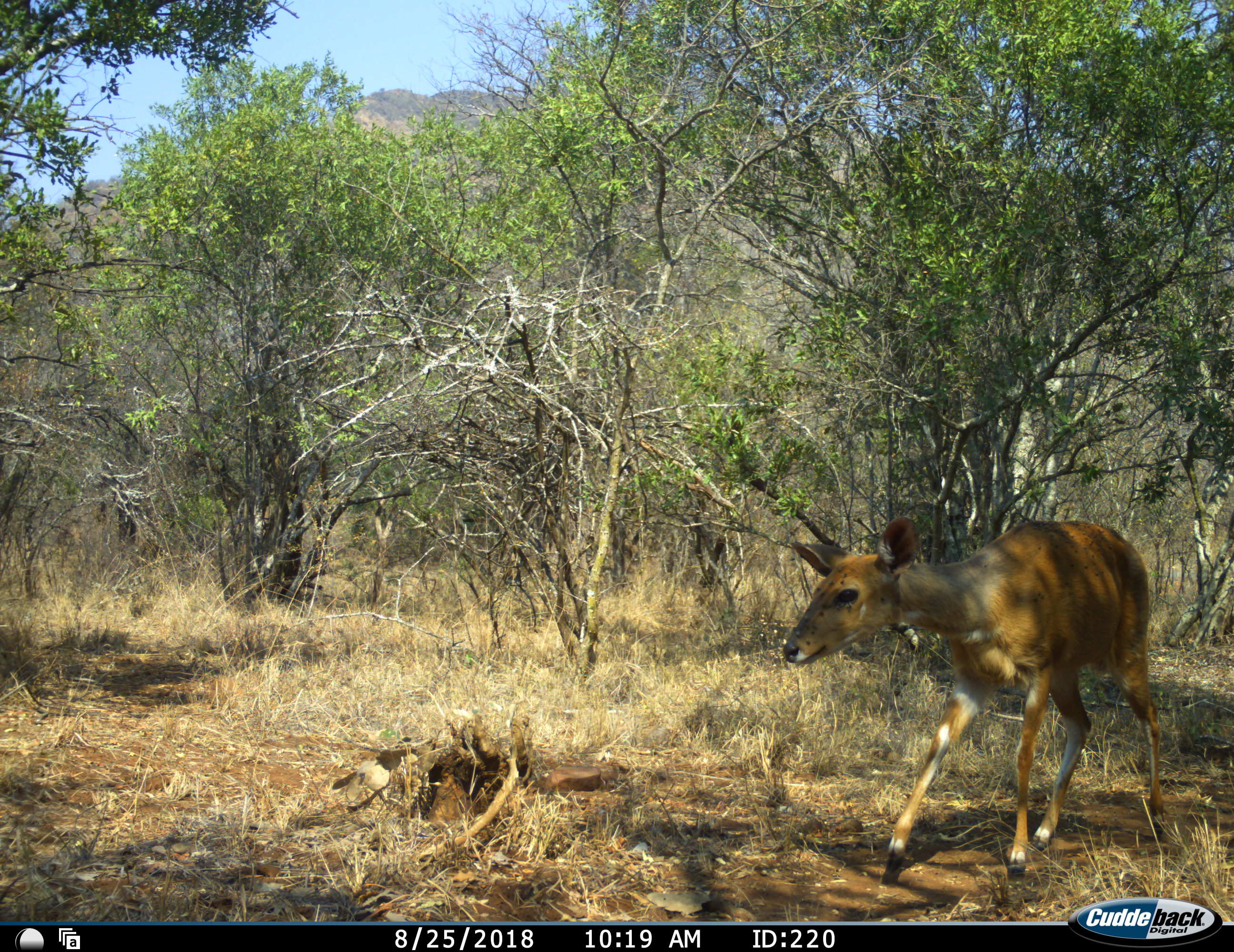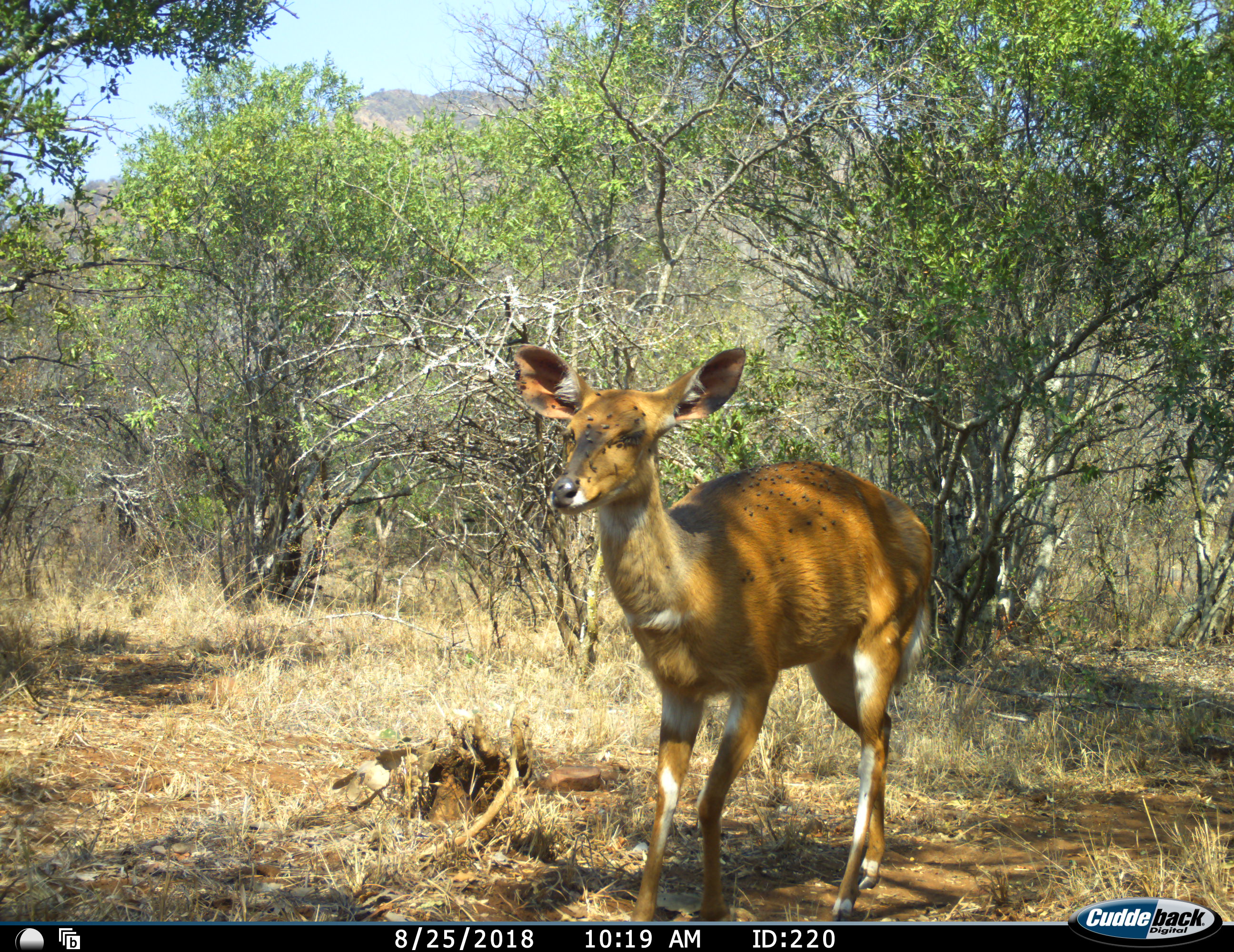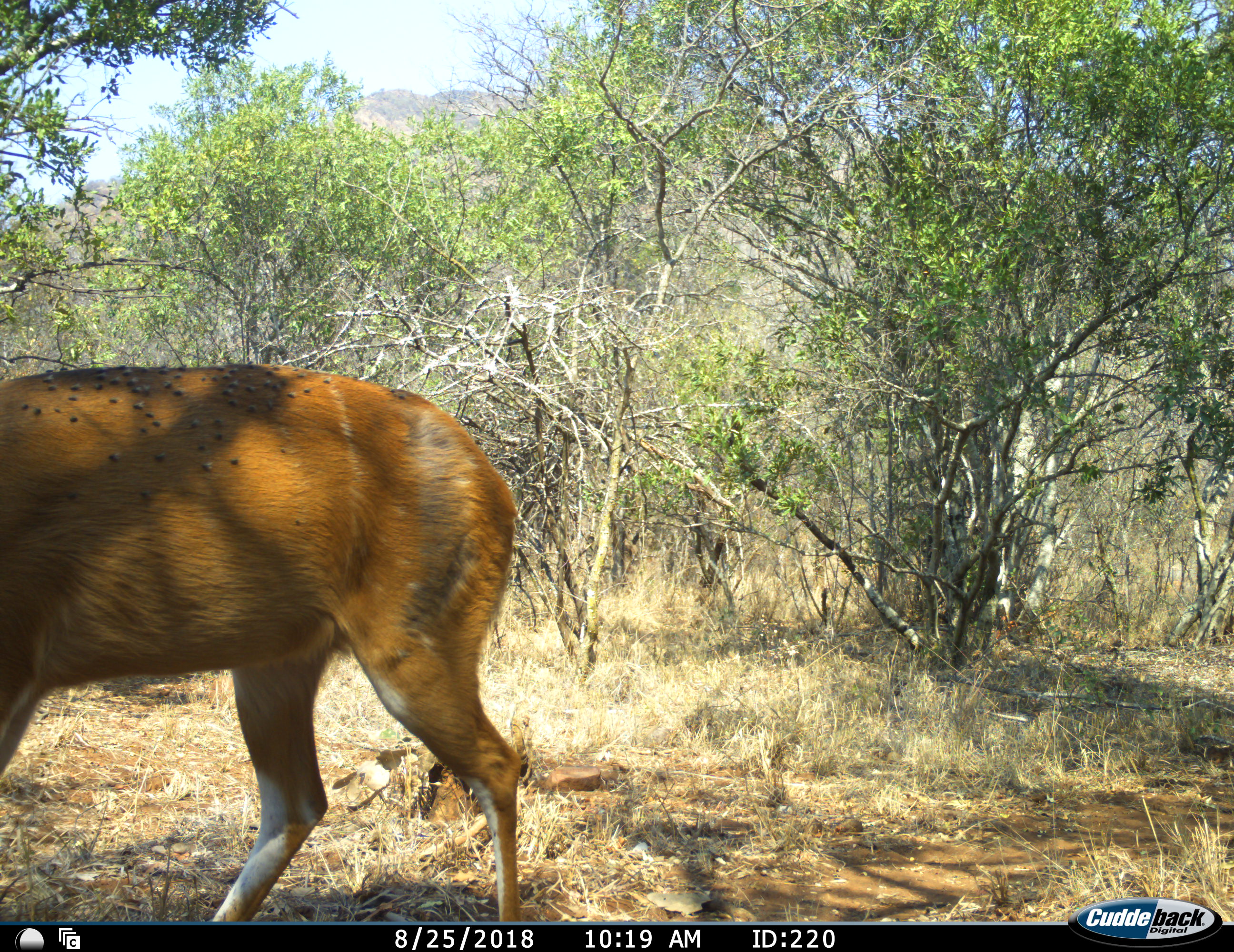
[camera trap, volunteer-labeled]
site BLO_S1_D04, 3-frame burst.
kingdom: Animalia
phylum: Chordata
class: Mammalia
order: Artiodactyla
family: Bovidae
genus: Tragelaphus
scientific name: Tragelaphus scriptus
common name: bushbuck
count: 1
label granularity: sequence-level